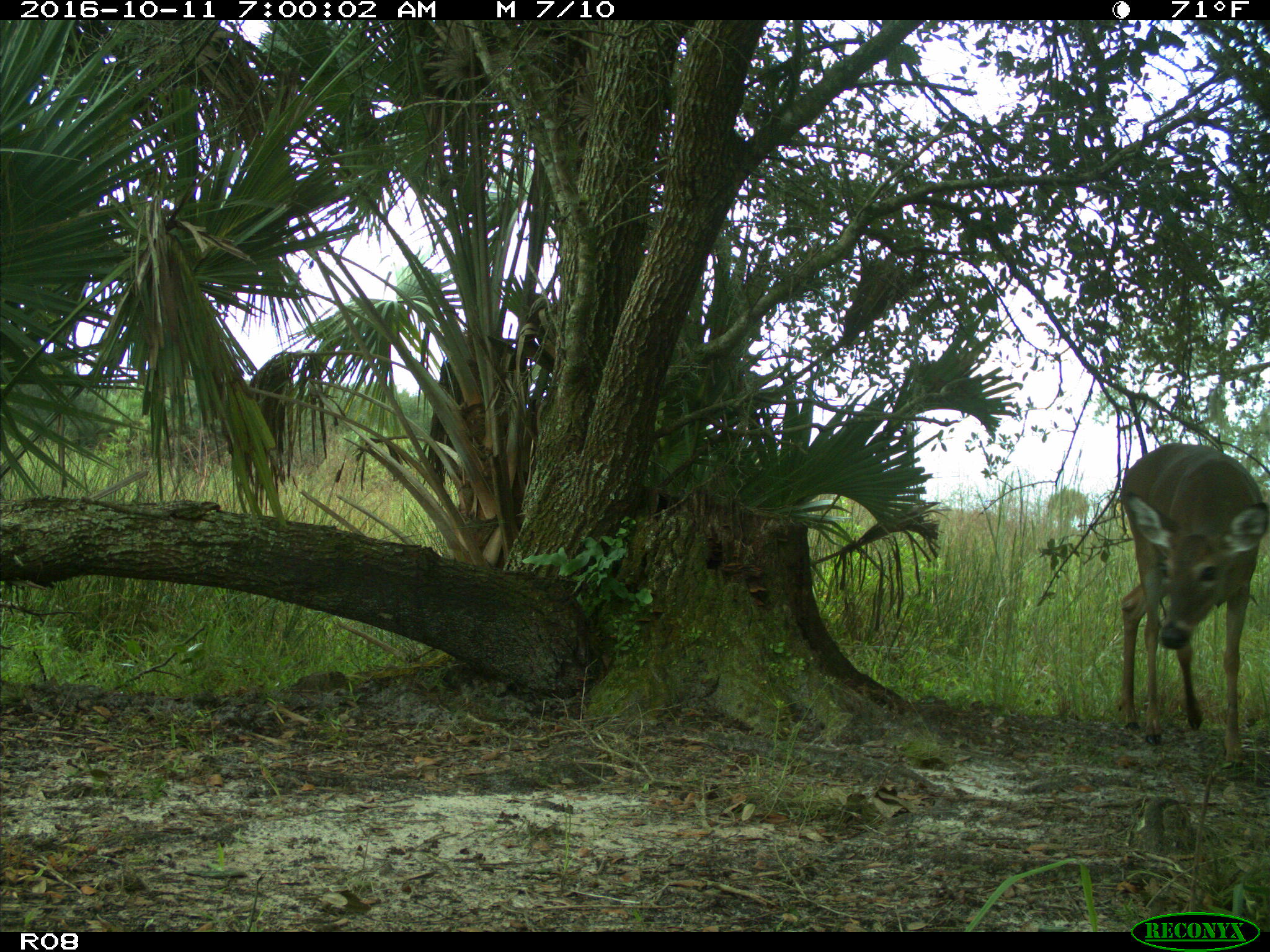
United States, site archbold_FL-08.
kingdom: Animalia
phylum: Chordata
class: Mammalia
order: Artiodactyla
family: Cervidae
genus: Odocoileus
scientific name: Odocoileus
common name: deer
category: unidentified deer